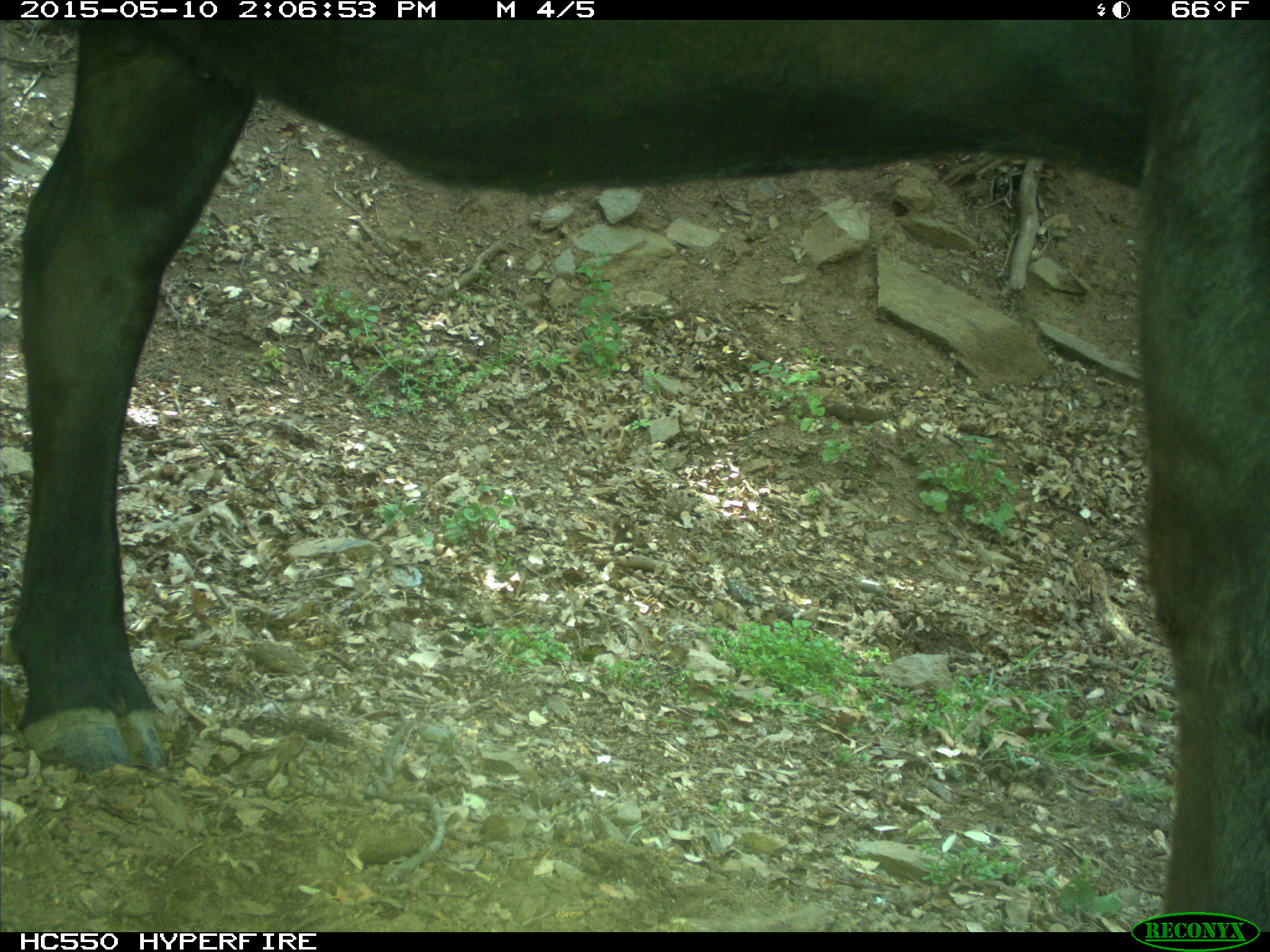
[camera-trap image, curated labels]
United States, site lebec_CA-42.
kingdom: Animalia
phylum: Chordata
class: Mammalia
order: Artiodactyla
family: Bovidae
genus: Bos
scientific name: Bos taurus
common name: domestic cow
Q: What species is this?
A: Bos taurus (domestic cow).